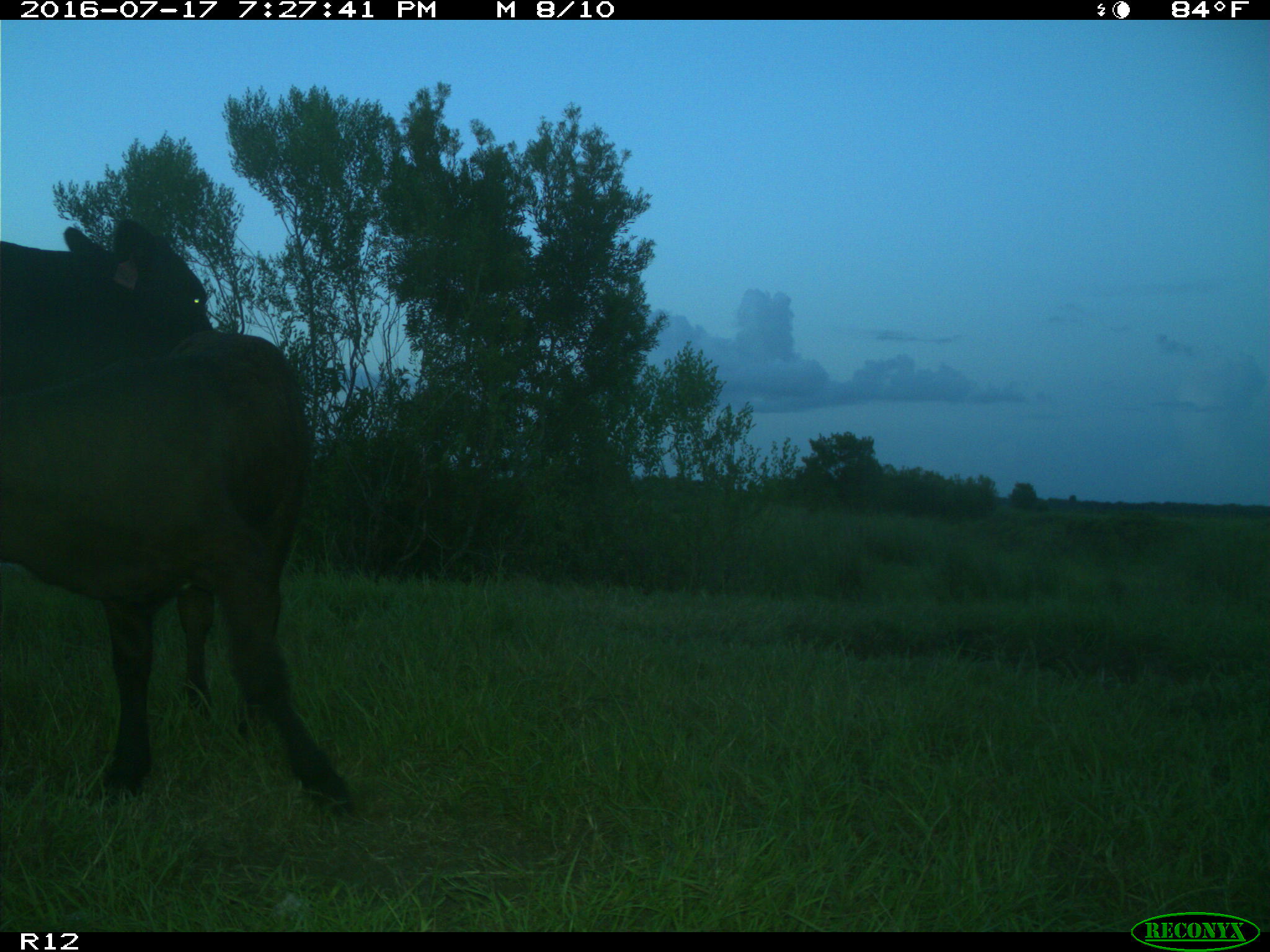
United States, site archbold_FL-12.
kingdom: Animalia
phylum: Chordata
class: Mammalia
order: Artiodactyla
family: Bovidae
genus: Bos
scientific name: Bos taurus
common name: domestic cow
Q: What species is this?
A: Bos taurus (domestic cow).